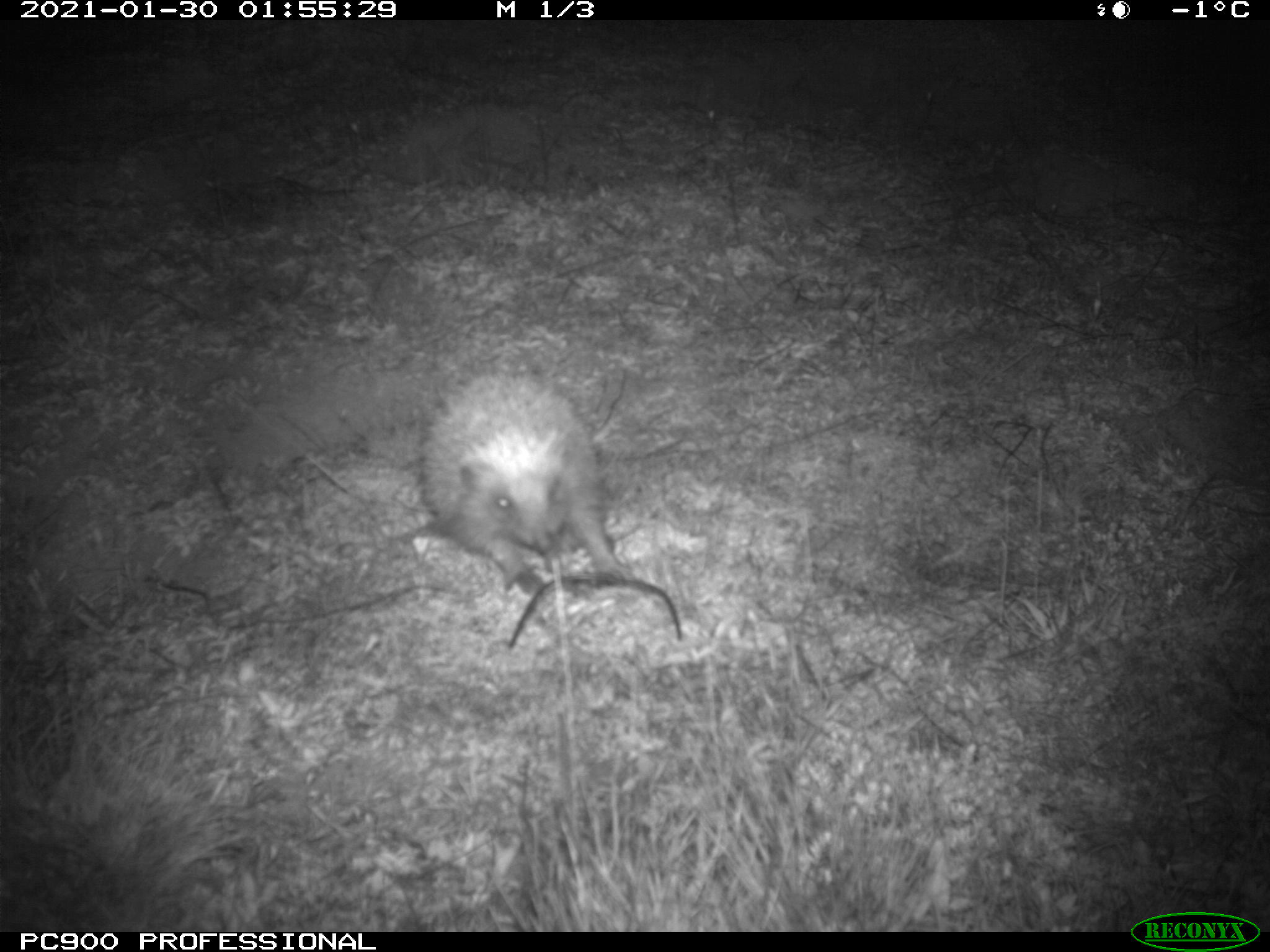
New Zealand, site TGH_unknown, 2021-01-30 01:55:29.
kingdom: Animalia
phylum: Chordata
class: Mammalia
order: Eulipotyphla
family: Erinaceidae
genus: Erinaceus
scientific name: Erinaceus europaeus europaeus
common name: european hedgehog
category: hedgehog